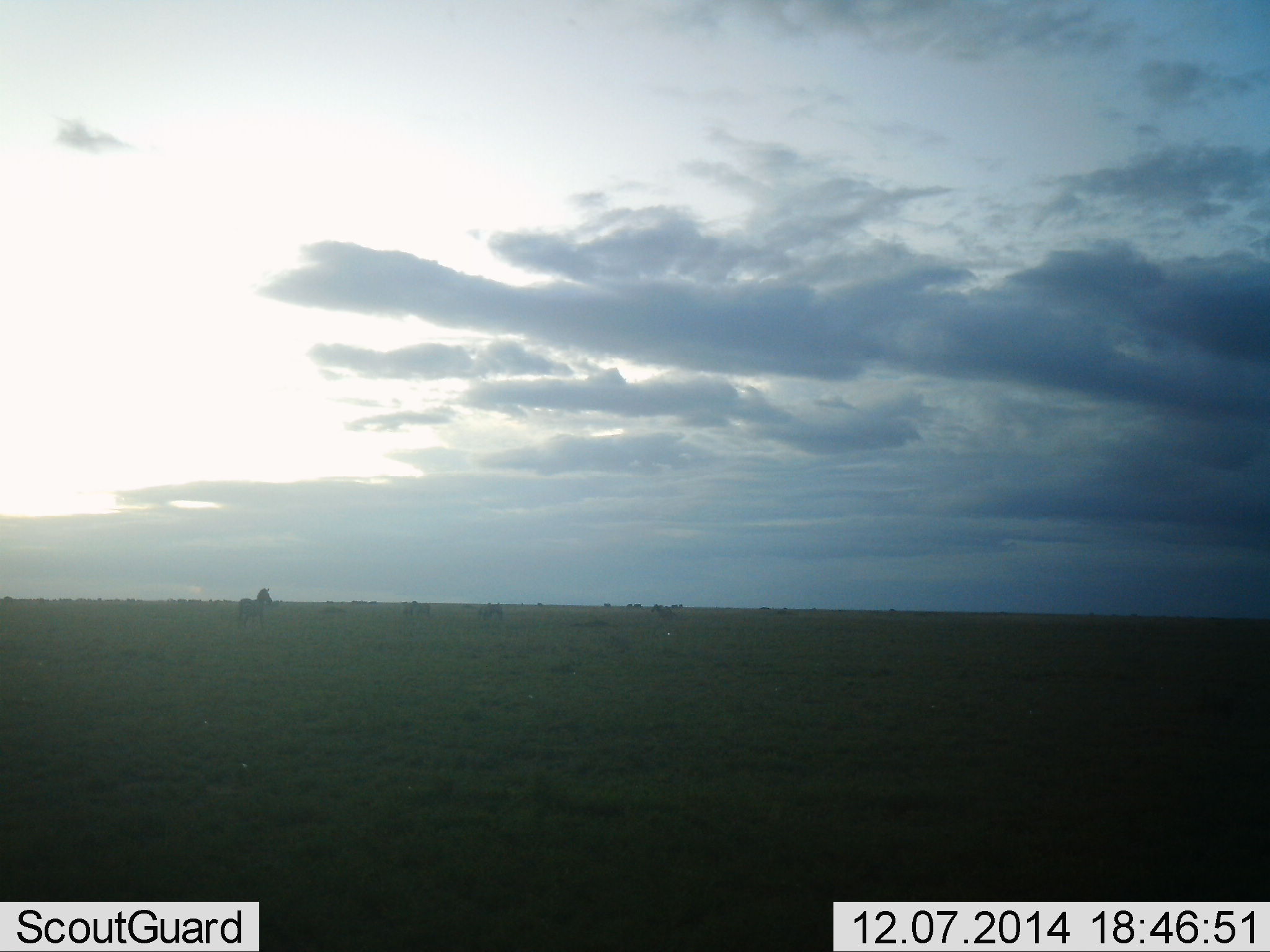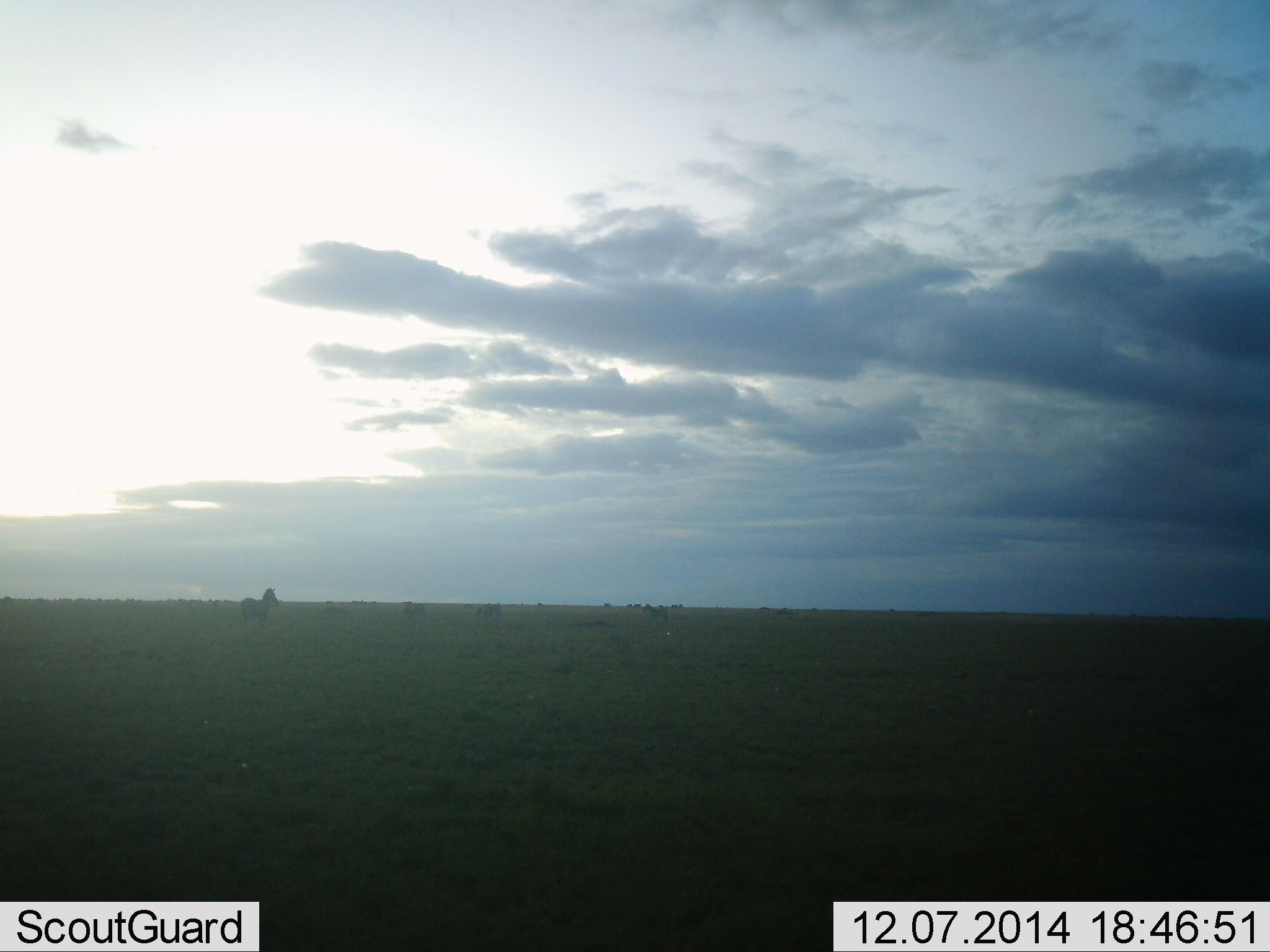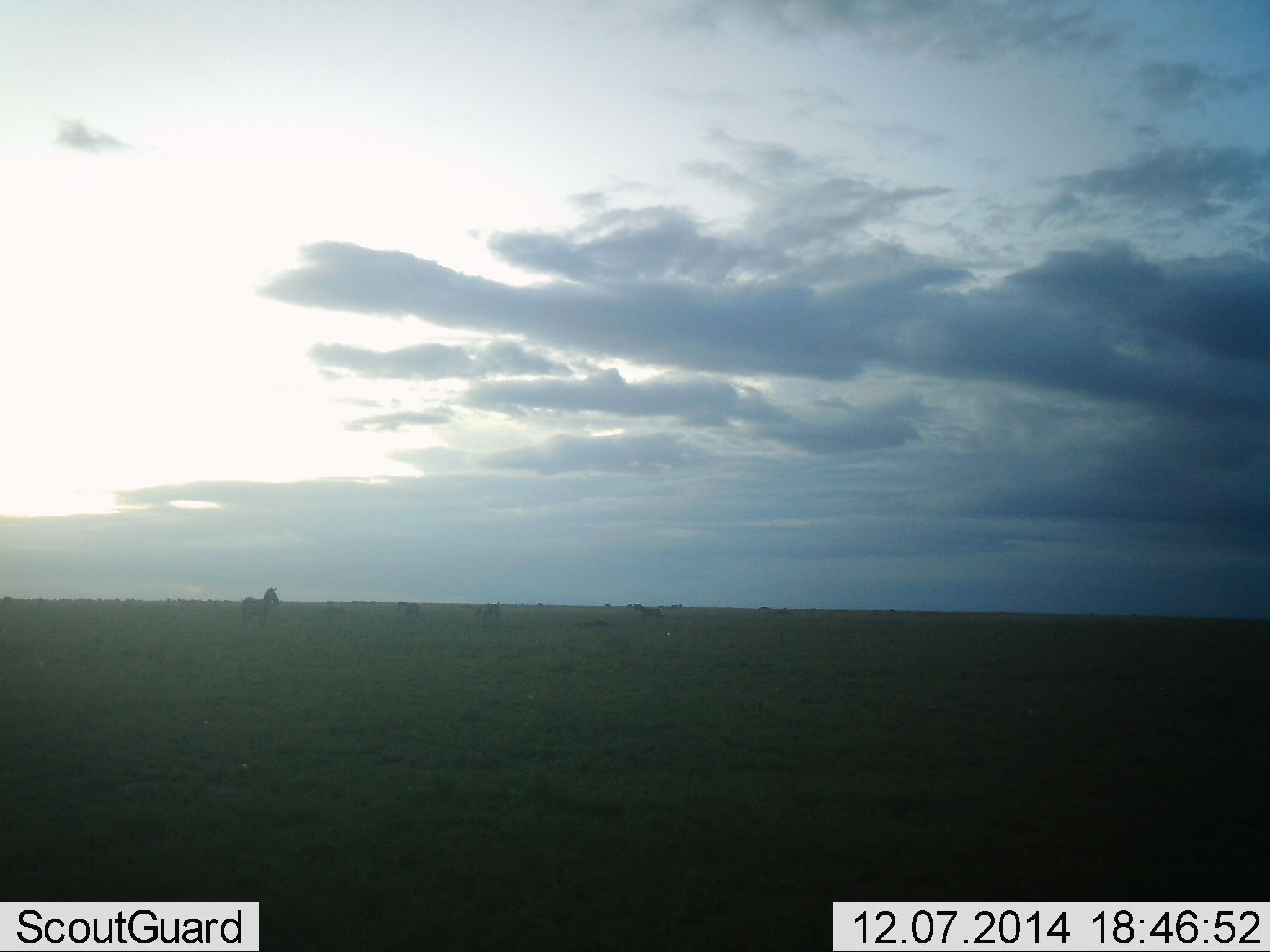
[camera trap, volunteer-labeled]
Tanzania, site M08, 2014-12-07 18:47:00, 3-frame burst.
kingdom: Animalia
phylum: Chordata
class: Mammalia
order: Perissodactyla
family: Equidae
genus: Equus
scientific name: Equus quagga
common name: plains zebra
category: zebra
Zebra (plains zebra) (Equus quagga), count 4. Behavior (volunteer vote fractions): standing 70%, resting 10%, moving 80%, interacting 0%. Young present (vote fraction): 0%. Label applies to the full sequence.